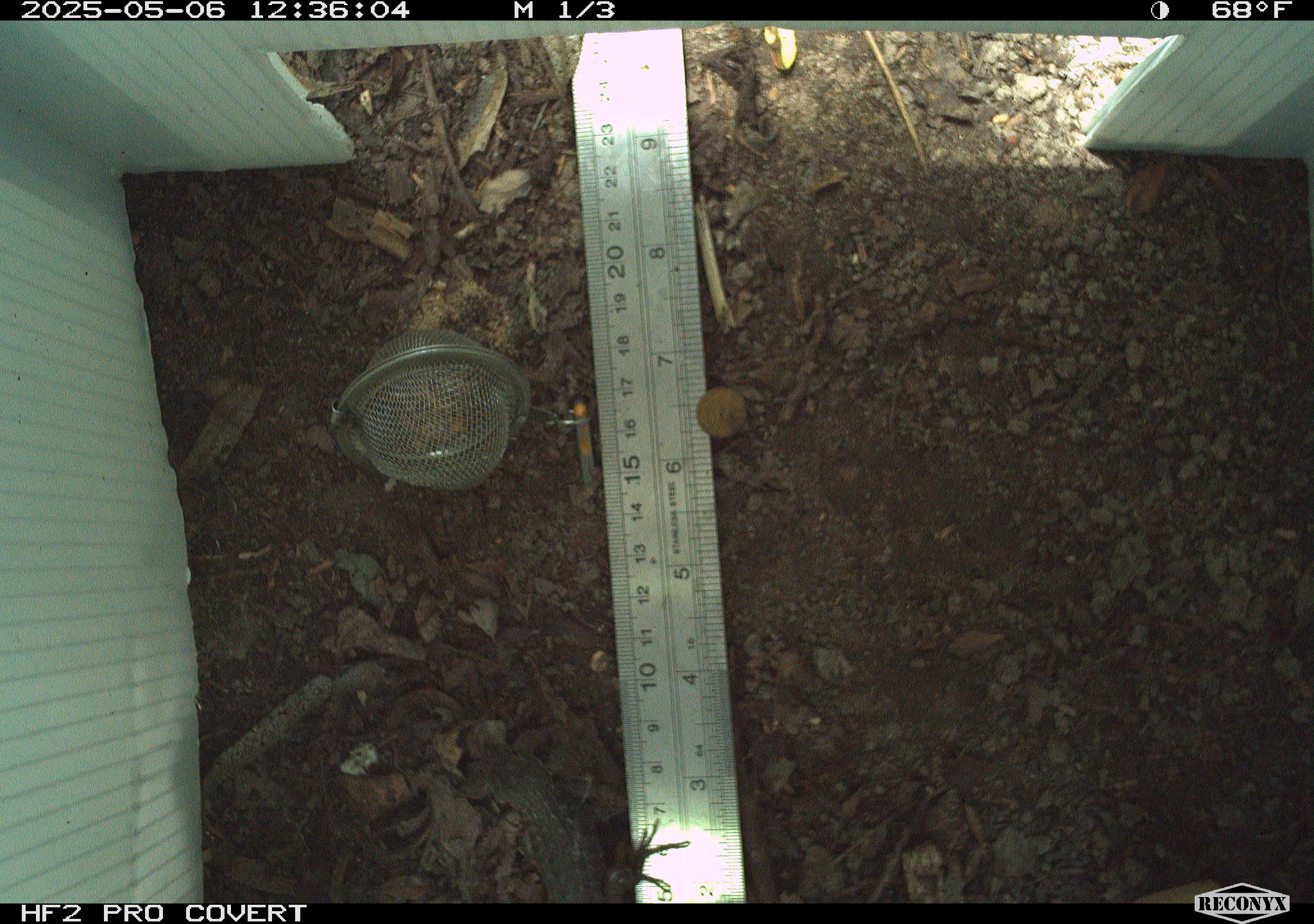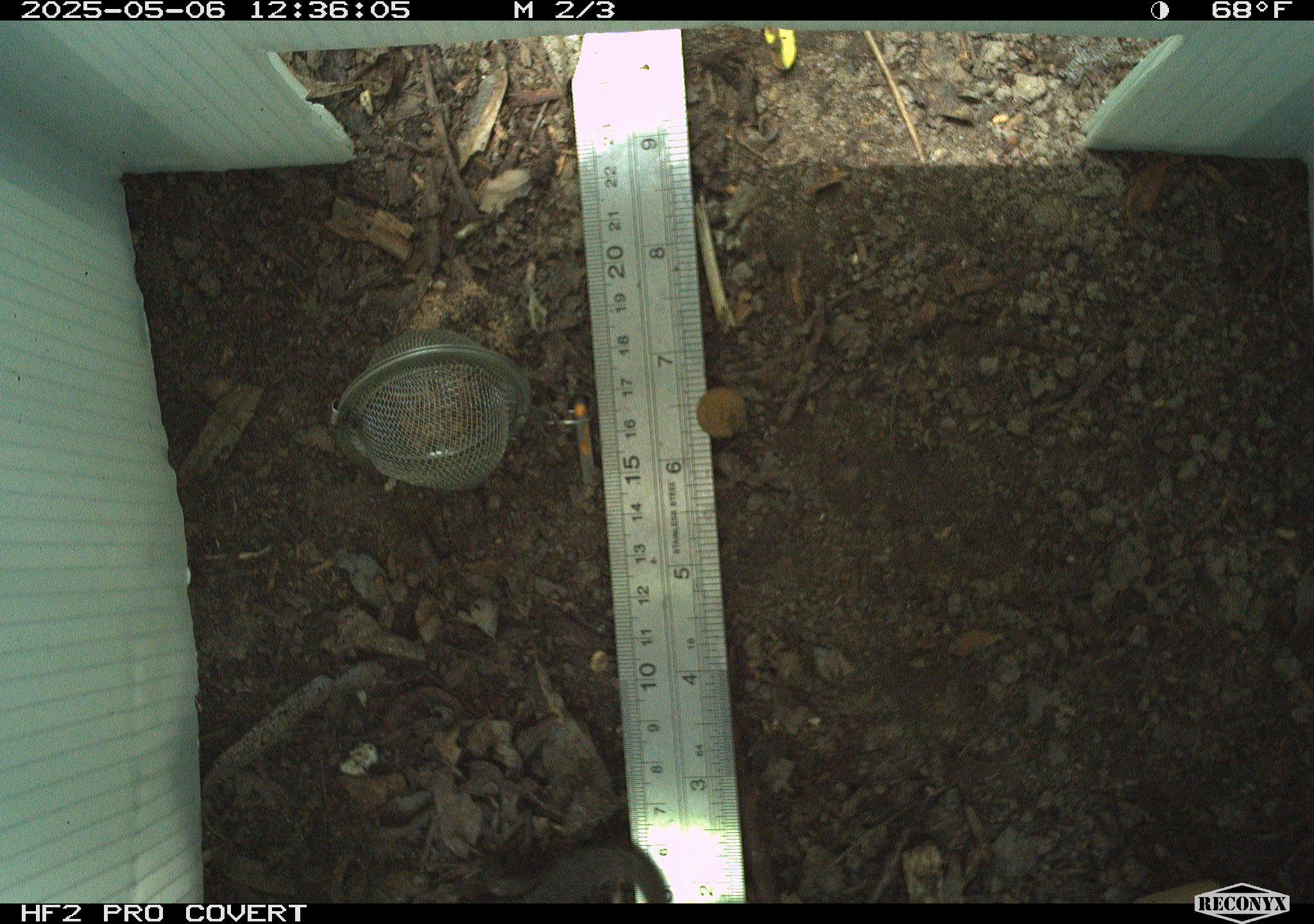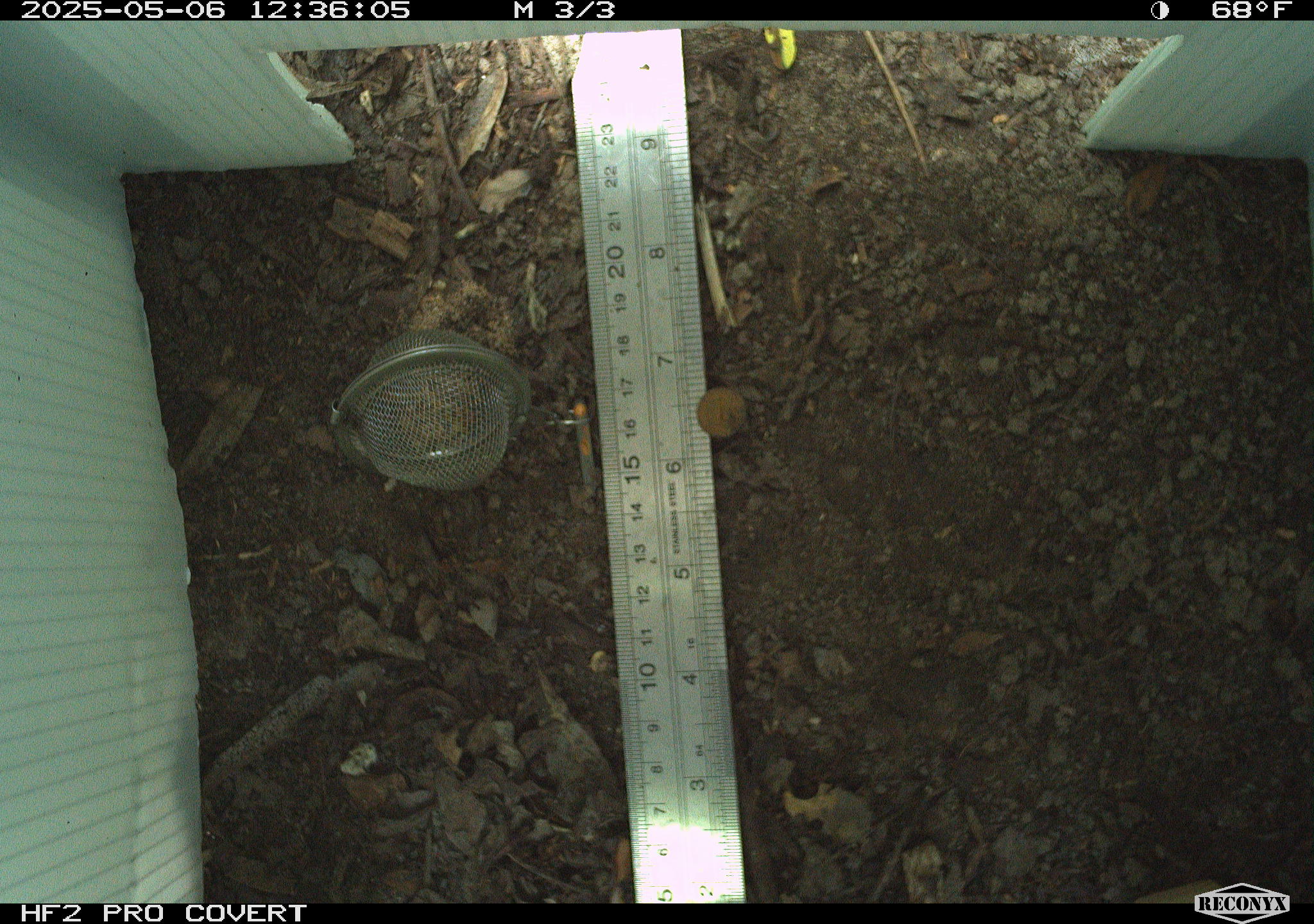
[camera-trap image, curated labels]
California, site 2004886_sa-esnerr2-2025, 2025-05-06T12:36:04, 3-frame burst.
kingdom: Animalia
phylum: Chordata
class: Reptilia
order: Squamata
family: Phrynosomatidae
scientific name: Phrynosomatidae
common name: north american spiny lizards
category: sceloporus/uta species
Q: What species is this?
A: Sceloporus/uta species (north american spiny lizards) (Phrynosomatidae).